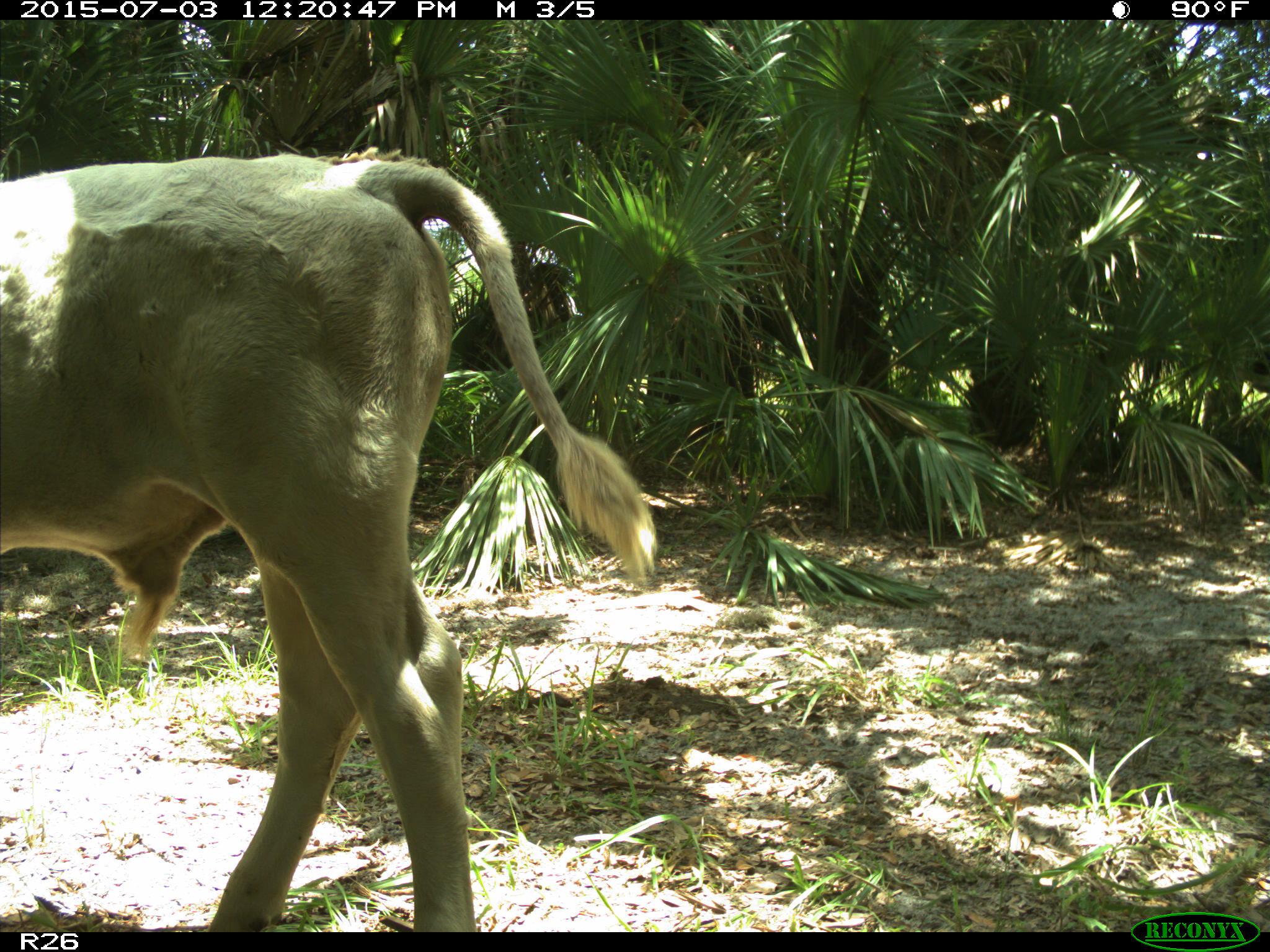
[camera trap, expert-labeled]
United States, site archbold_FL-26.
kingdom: Animalia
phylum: Chordata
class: Mammalia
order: Artiodactyla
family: Bovidae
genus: Bos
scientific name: Bos taurus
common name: domestic cow